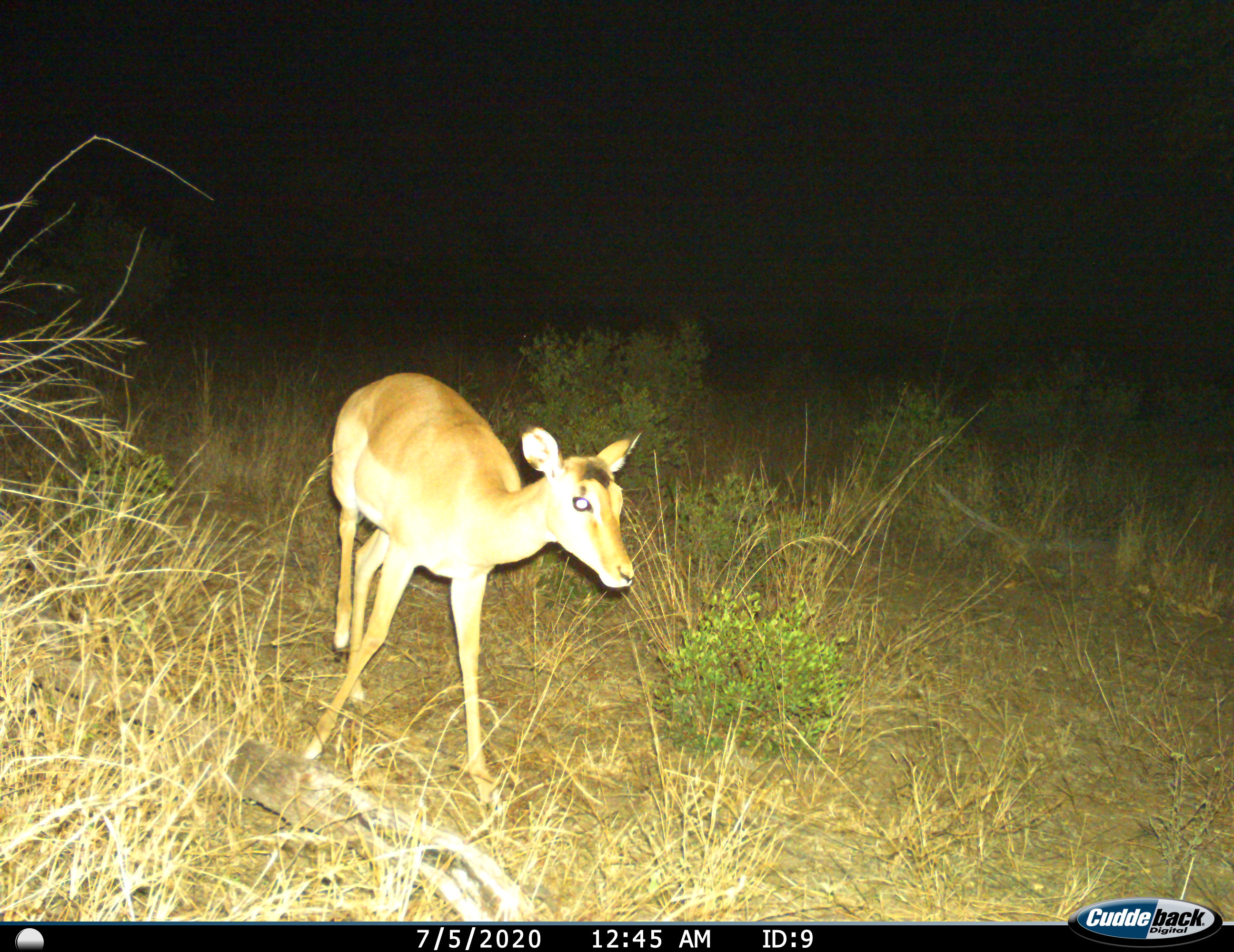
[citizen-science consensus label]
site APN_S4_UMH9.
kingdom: Animalia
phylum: Chordata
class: Mammalia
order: Artiodactyla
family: Bovidae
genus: Aepyceros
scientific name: Aepyceros melampus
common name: impala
Impala (Aepyceros melampus), count 1. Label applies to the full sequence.